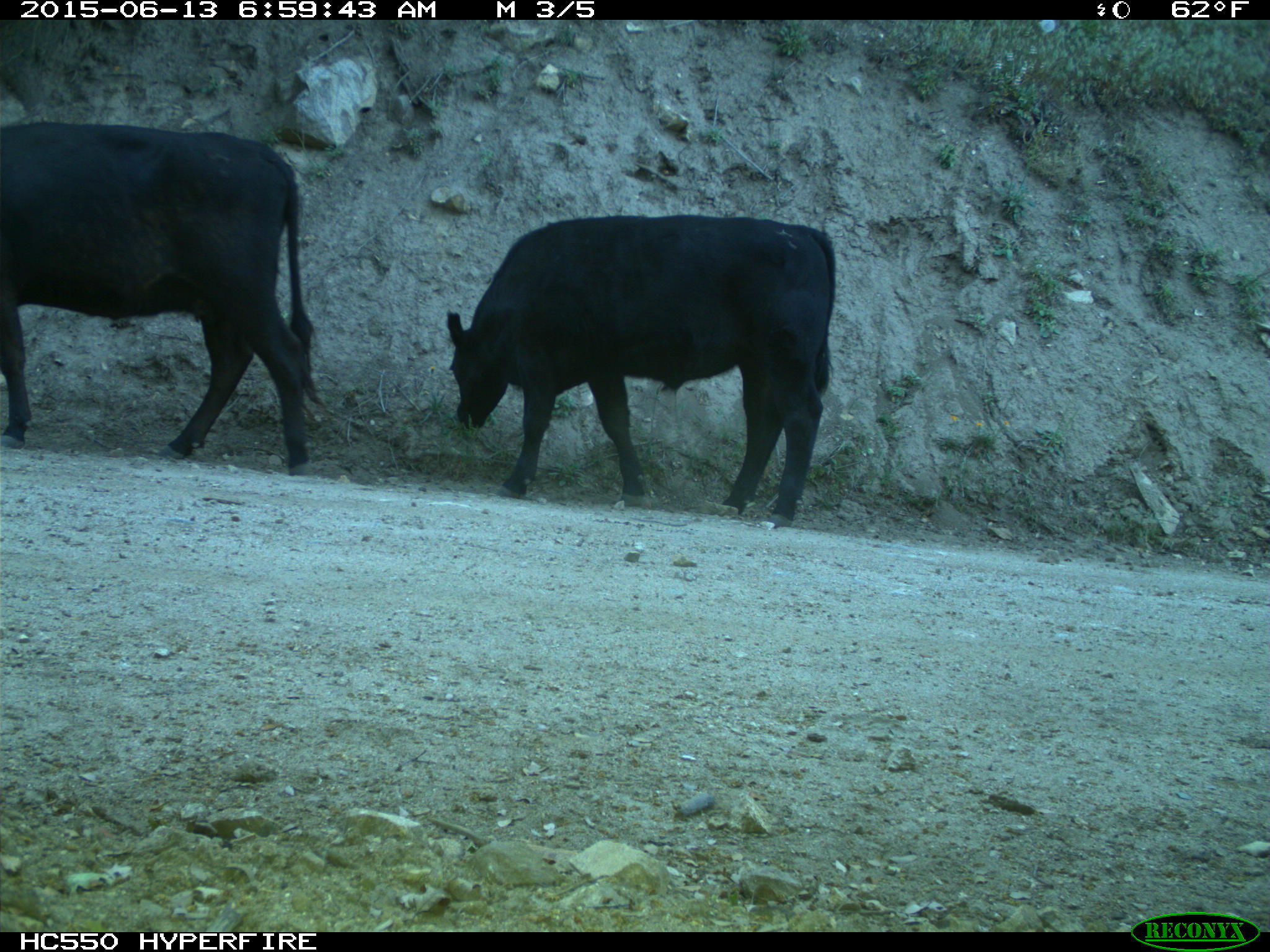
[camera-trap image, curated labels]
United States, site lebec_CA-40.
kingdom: Animalia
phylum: Chordata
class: Mammalia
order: Artiodactyla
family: Bovidae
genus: Bos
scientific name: Bos taurus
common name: domestic cow